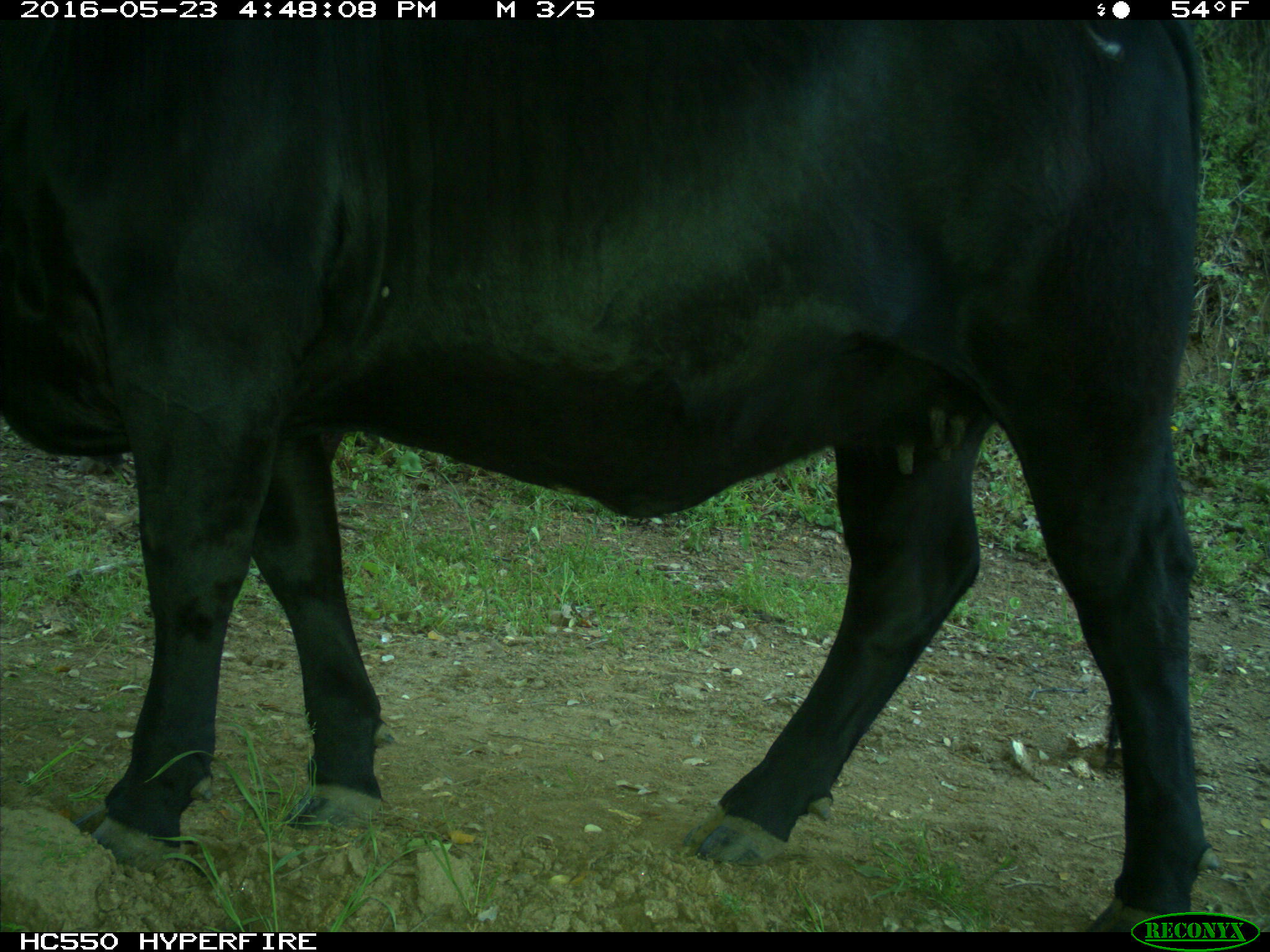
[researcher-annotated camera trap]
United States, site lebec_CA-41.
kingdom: Animalia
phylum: Chordata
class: Mammalia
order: Artiodactyla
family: Bovidae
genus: Bos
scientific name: Bos taurus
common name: domestic cow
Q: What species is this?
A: Bos taurus (domestic cow).